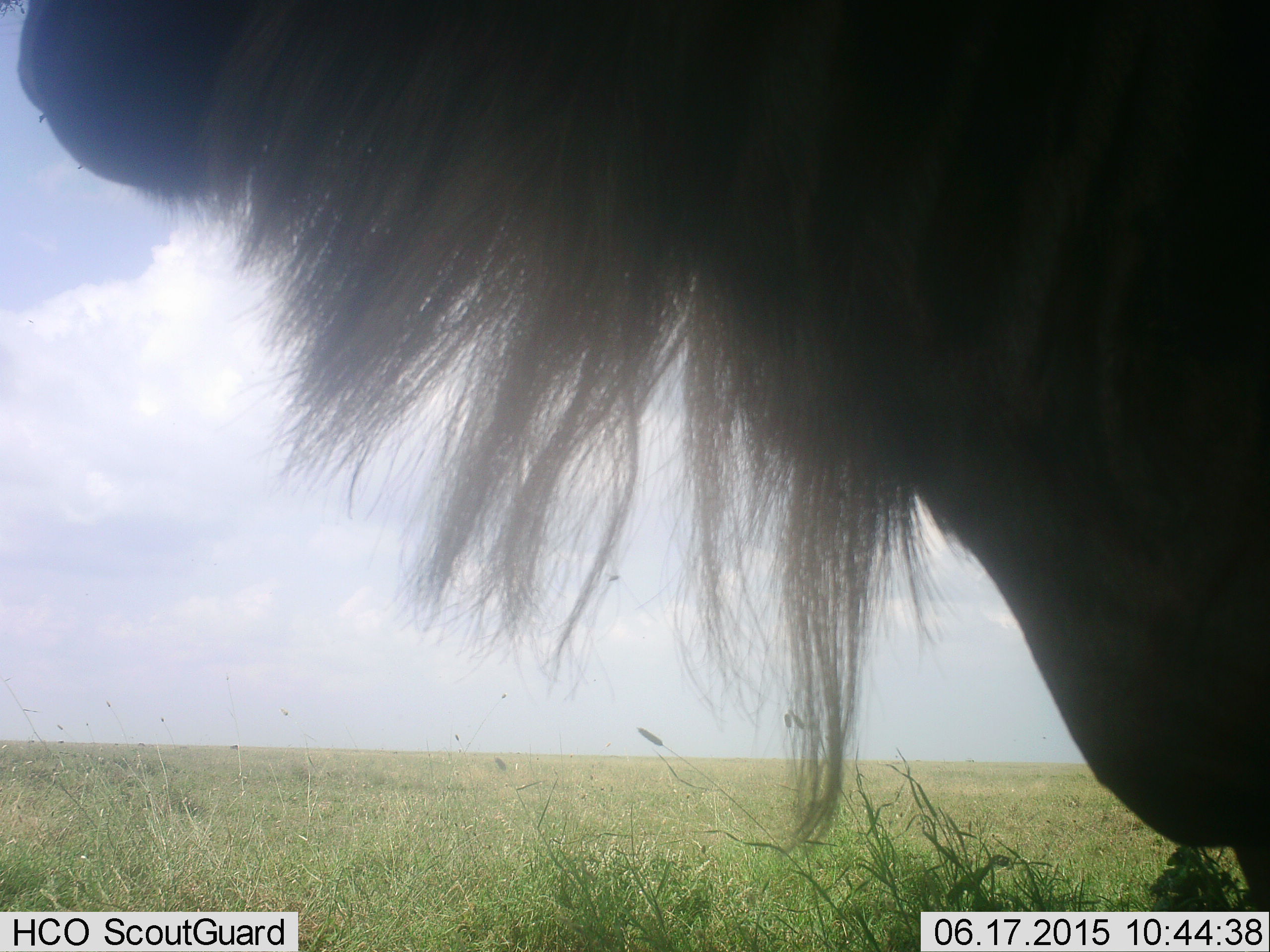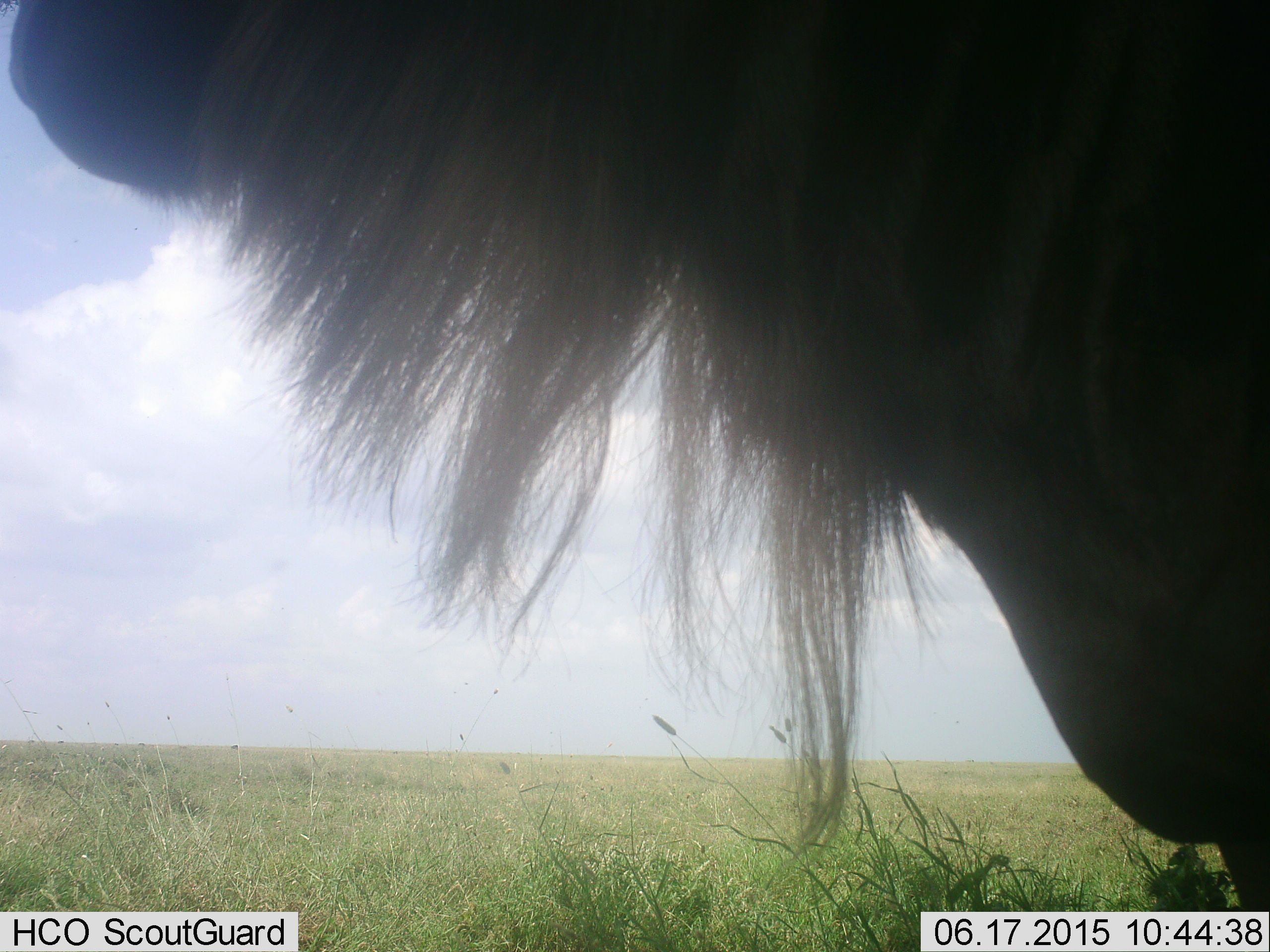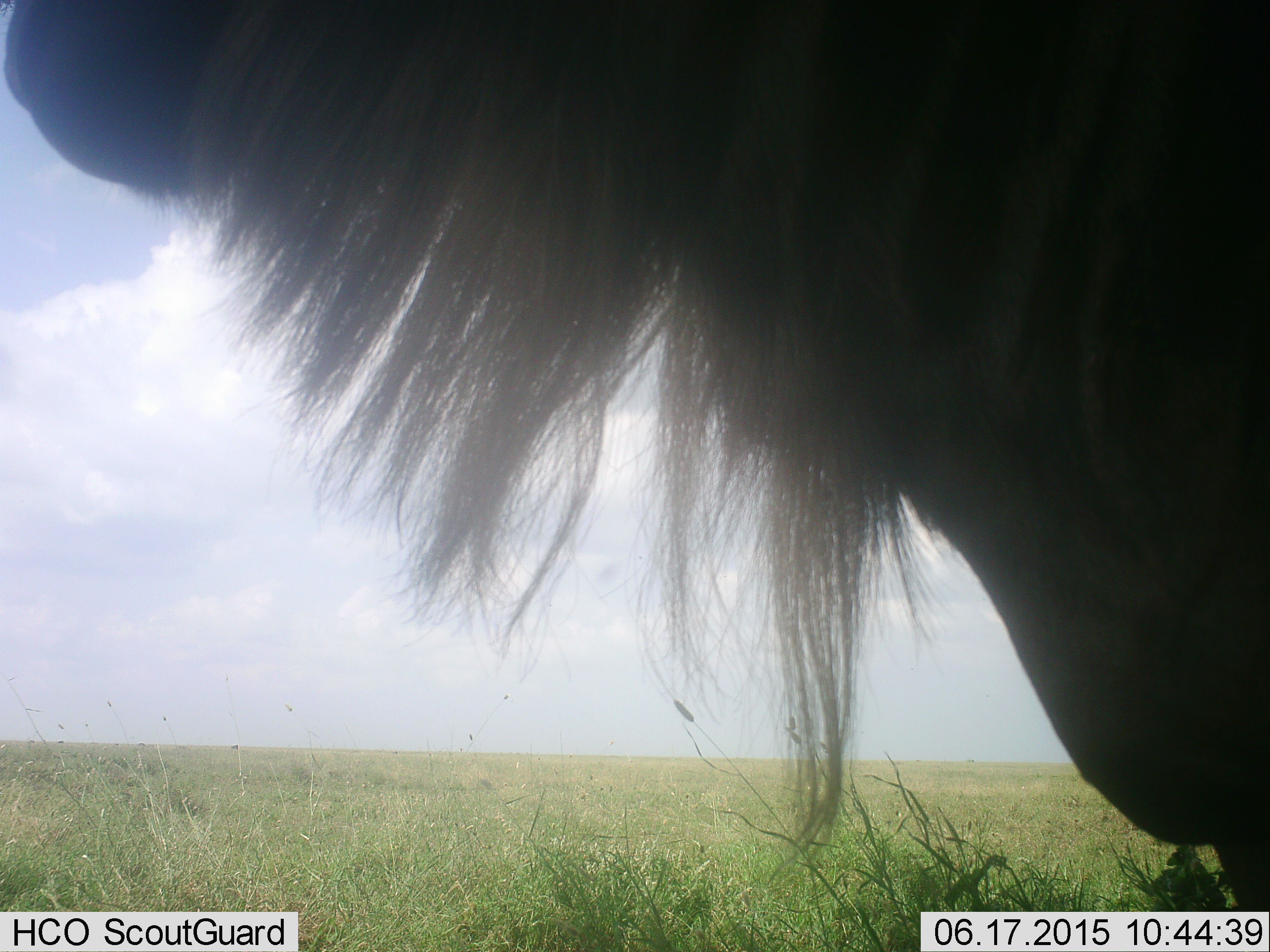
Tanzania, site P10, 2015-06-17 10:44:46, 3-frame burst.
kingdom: Animalia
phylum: Chordata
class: Mammalia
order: Artiodactyla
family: Bovidae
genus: Connochaetes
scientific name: Connochaetes taurinus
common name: blue wildebeest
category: wildebeest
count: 1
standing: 100%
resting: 0%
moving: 0%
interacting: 0%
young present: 0%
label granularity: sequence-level